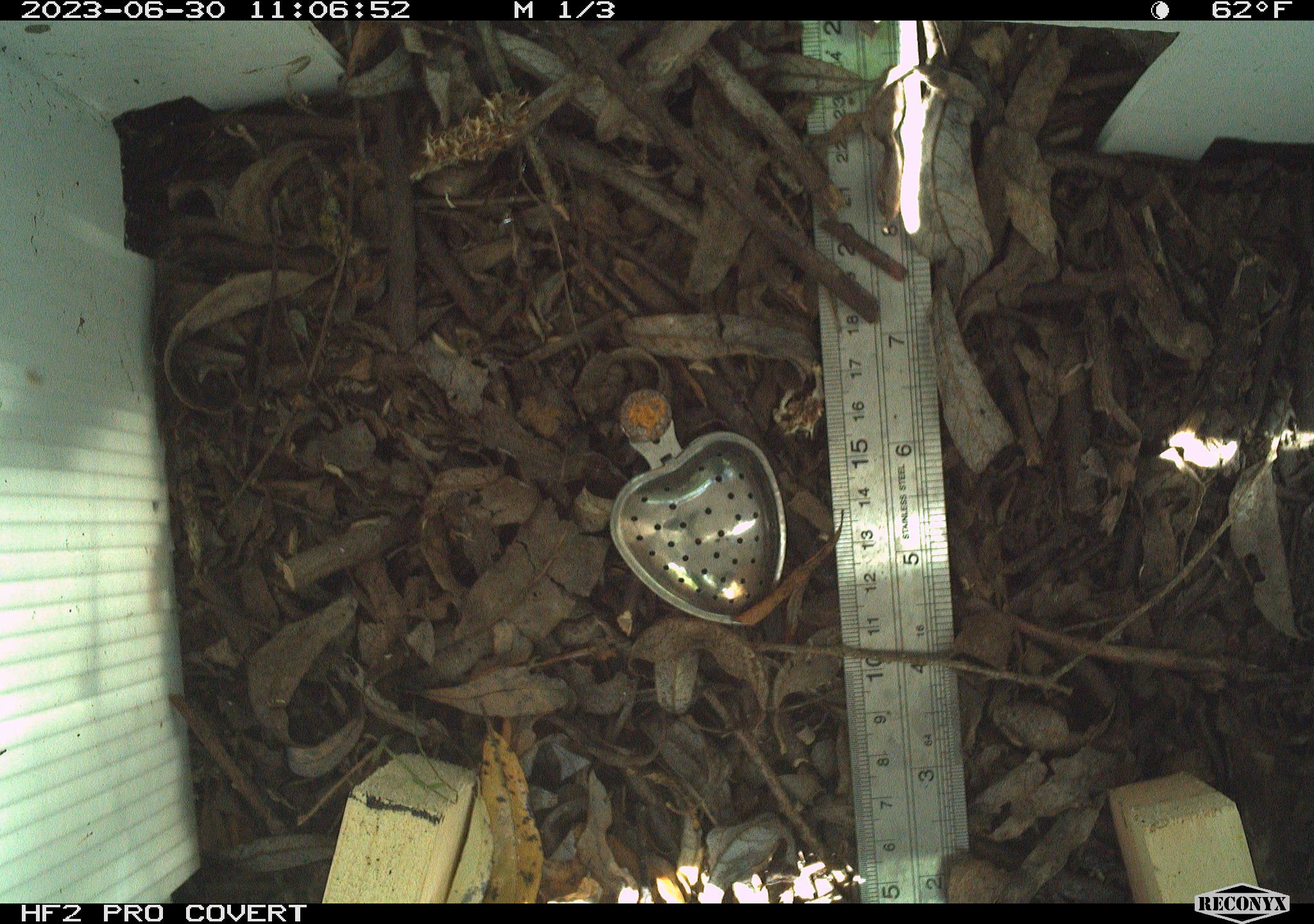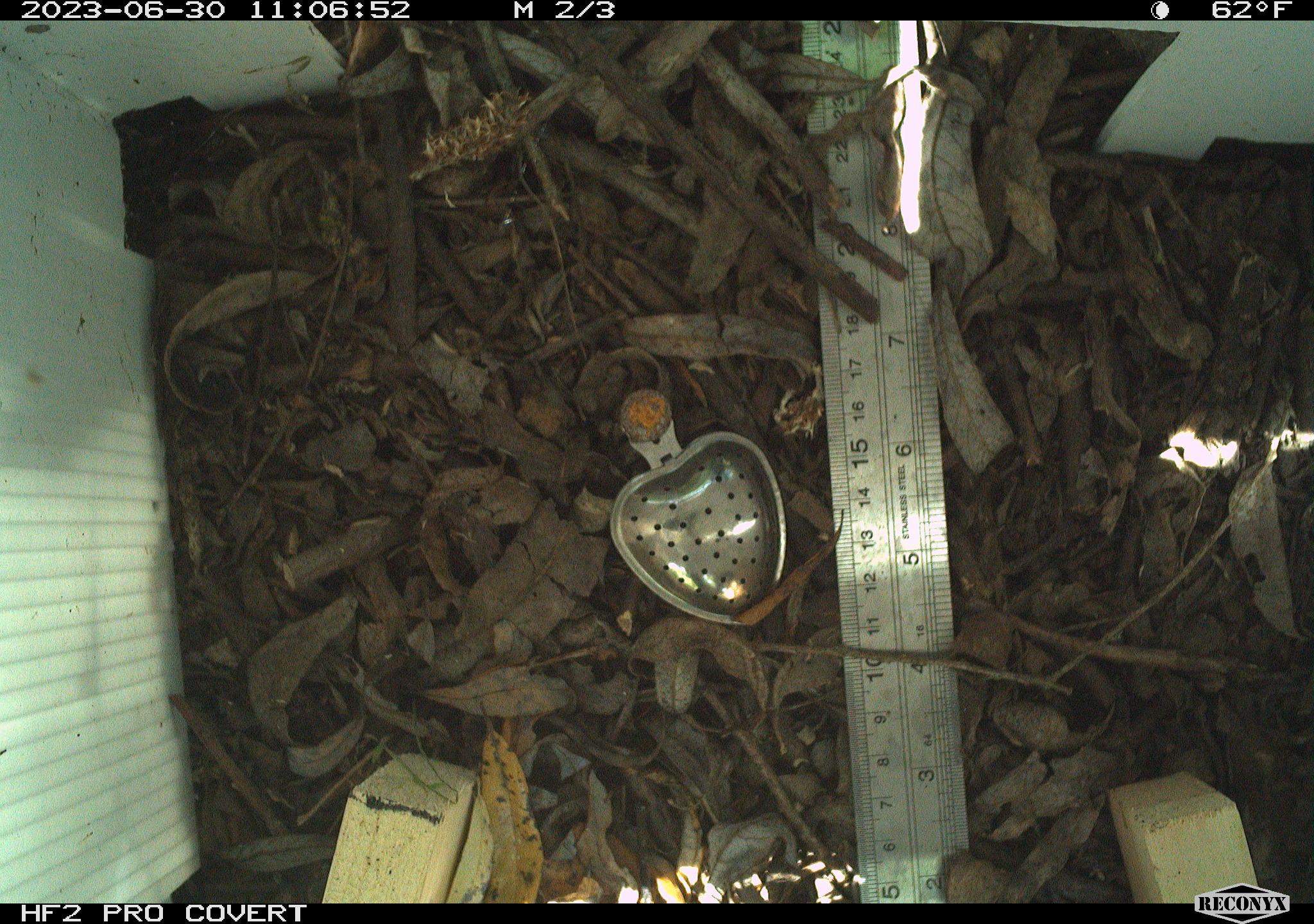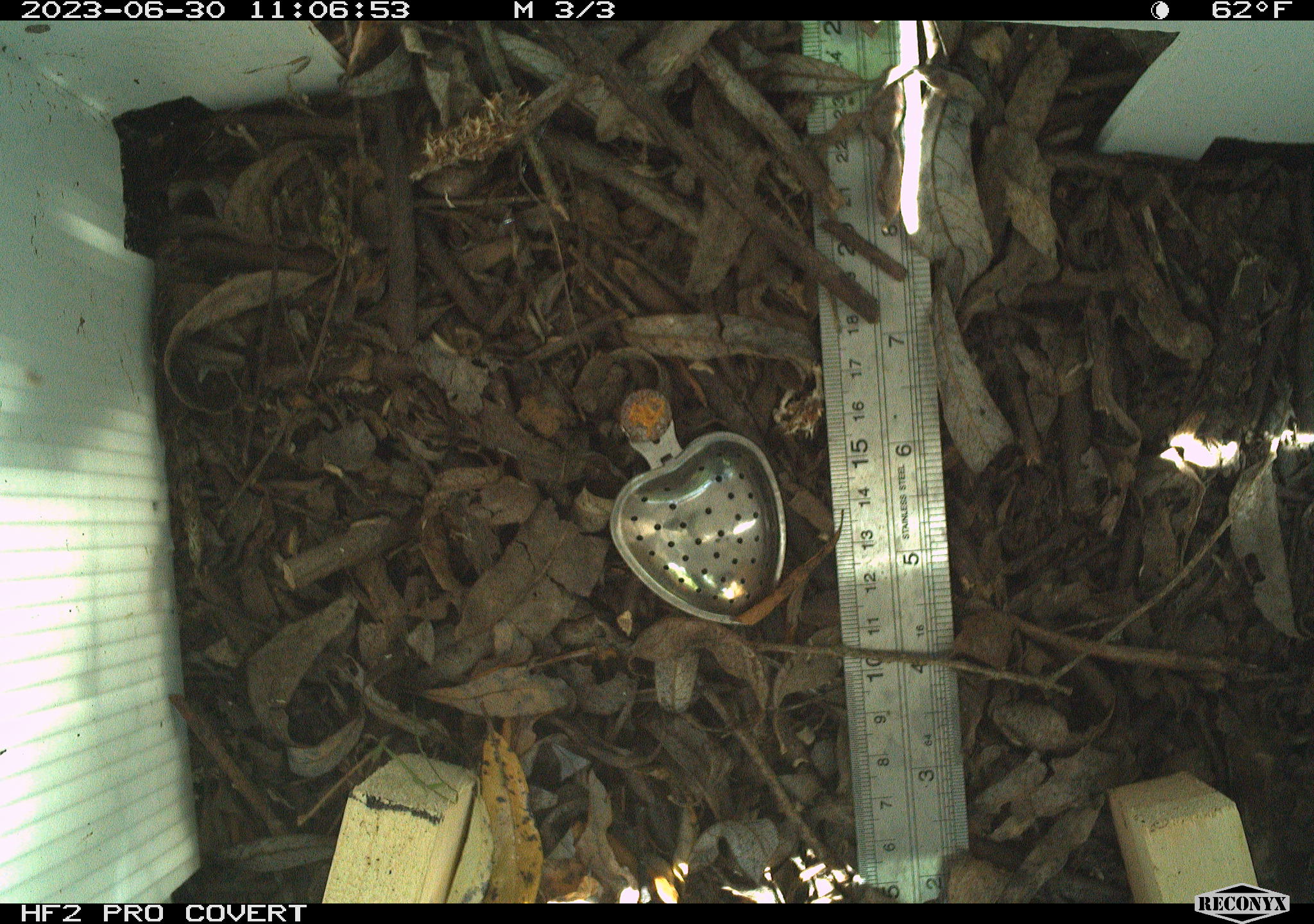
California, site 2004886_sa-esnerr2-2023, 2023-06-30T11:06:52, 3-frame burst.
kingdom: Animalia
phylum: Chordata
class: Mammalia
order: Rodentia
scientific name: Rodentia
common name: mouse species